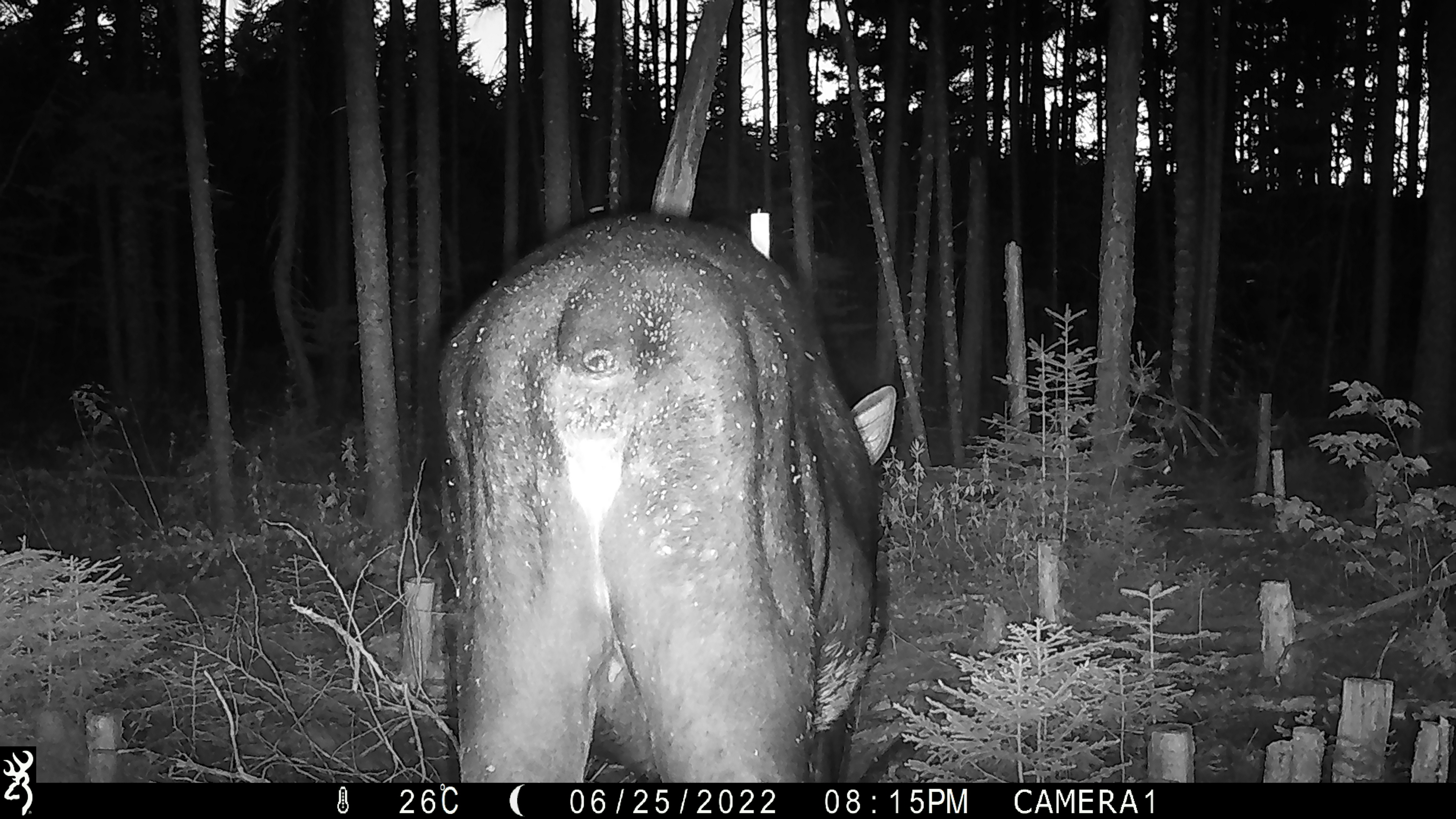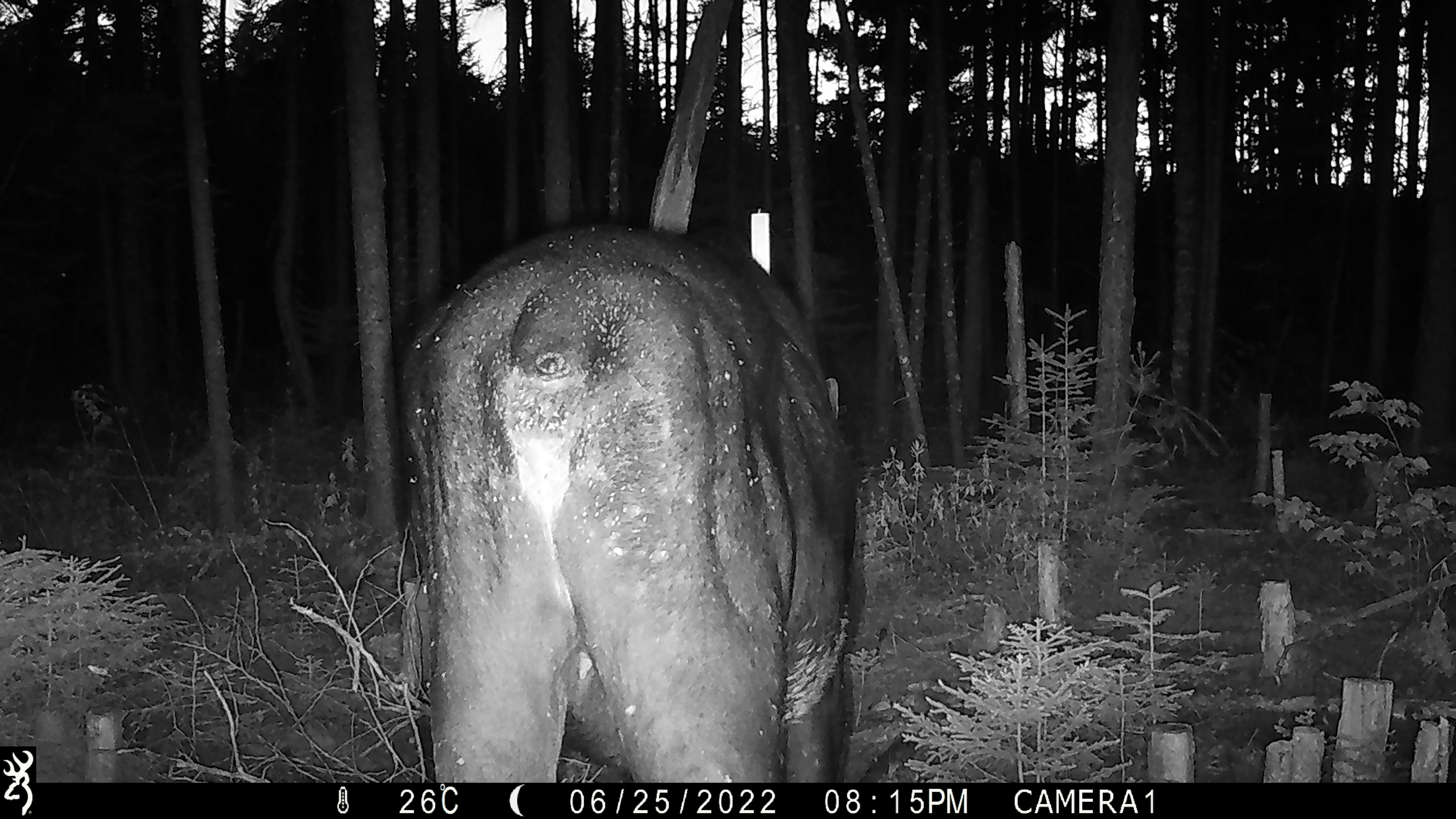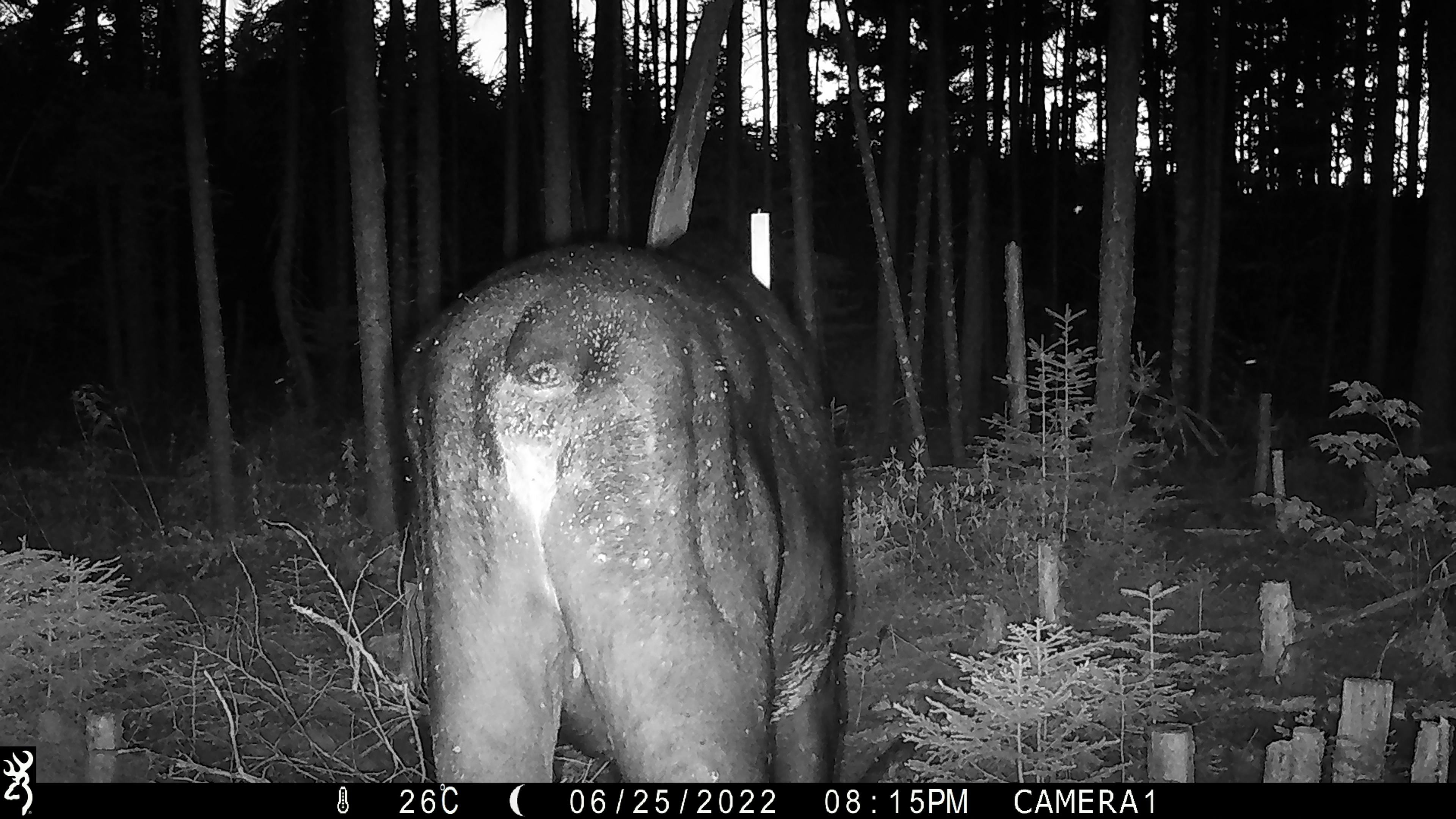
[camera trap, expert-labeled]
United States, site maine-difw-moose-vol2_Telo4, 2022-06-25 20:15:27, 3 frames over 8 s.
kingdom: Animalia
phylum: Chordata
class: Mammalia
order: Artiodactyla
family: Cervidae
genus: Alces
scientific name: Alces alces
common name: moose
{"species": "moose (Alces alces)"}